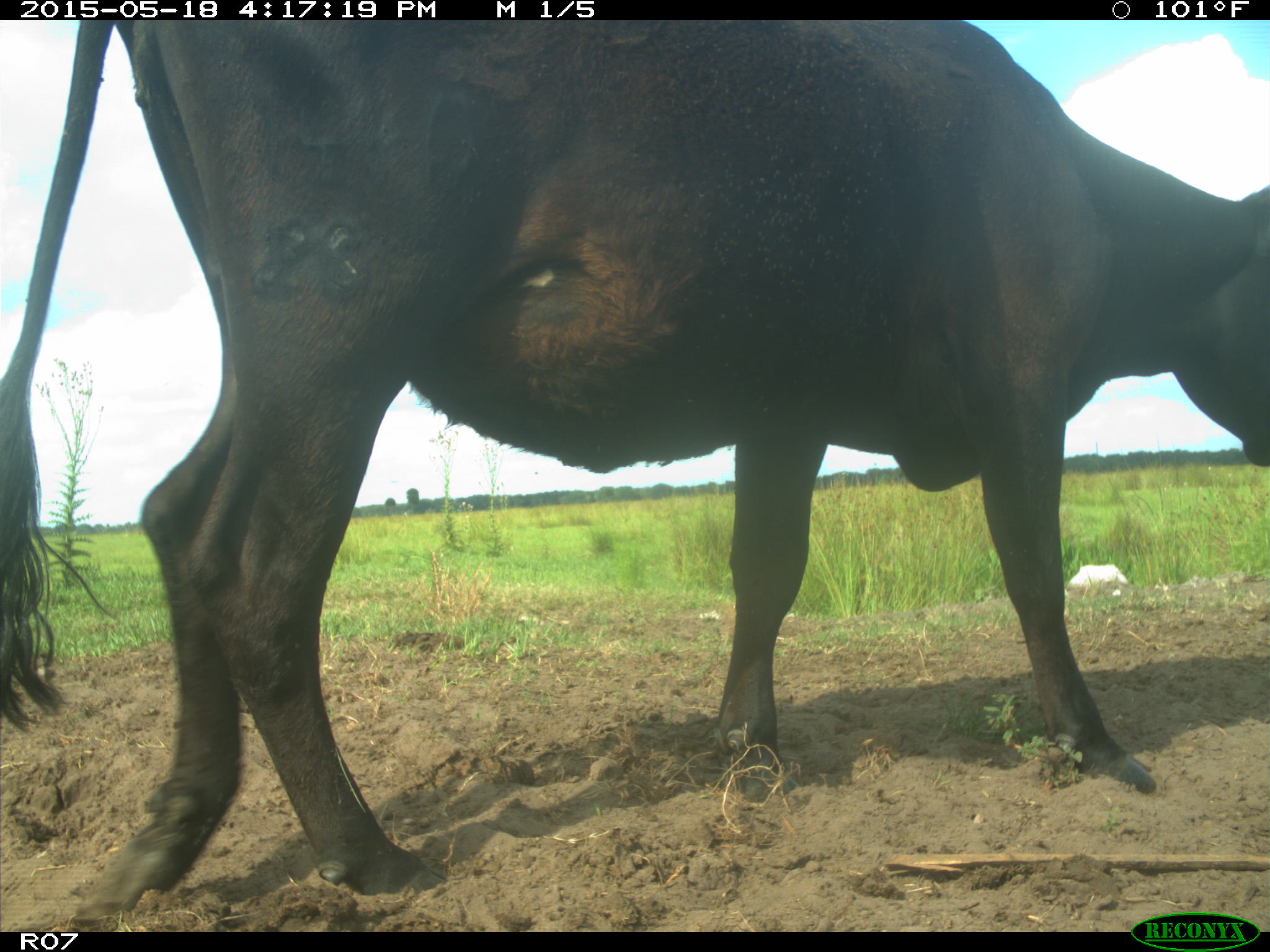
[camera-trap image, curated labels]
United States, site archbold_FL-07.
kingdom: Animalia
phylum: Chordata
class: Mammalia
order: Artiodactyla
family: Bovidae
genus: Bos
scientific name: Bos taurus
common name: domestic cow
Bos taurus (domestic cow).